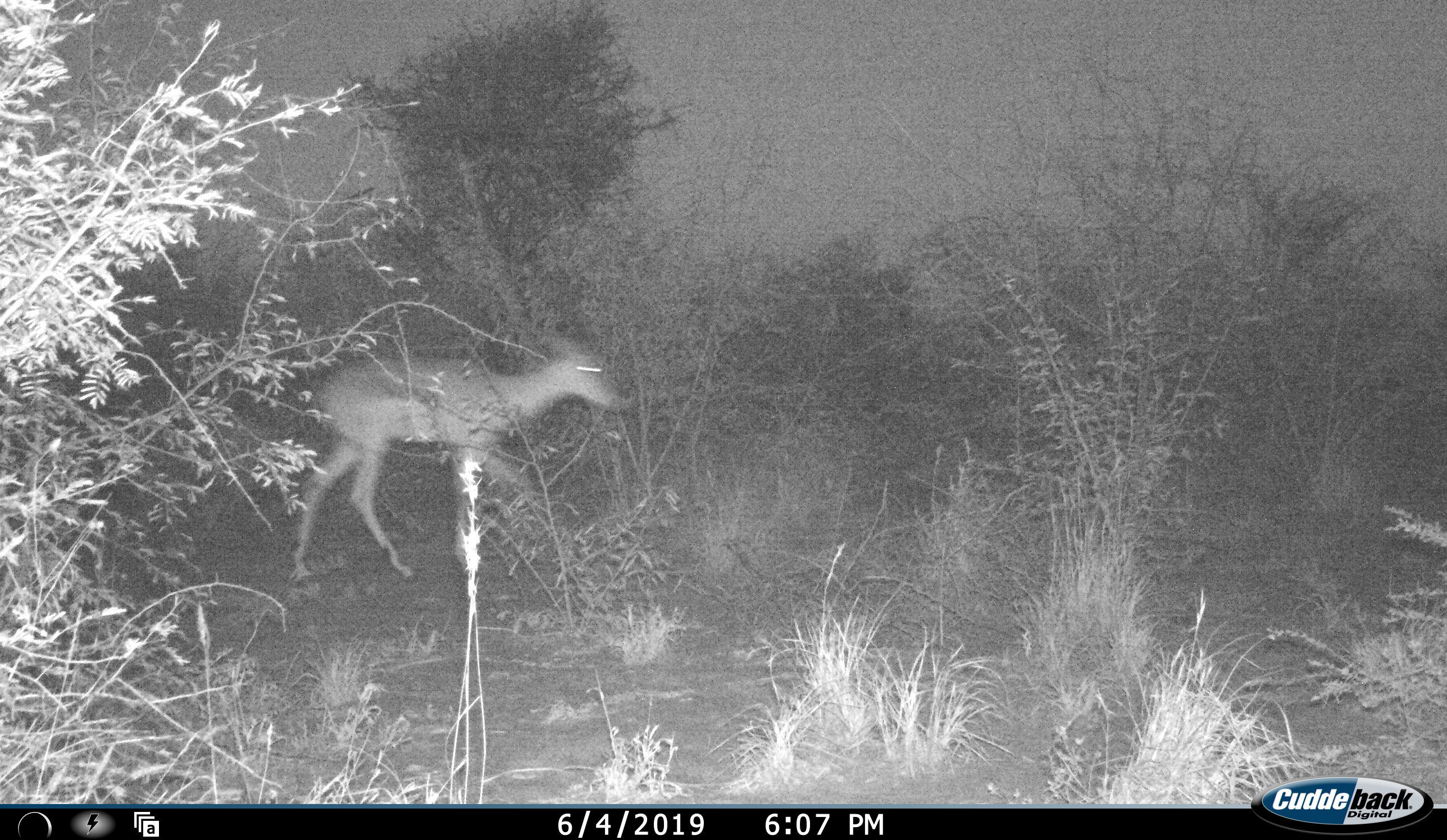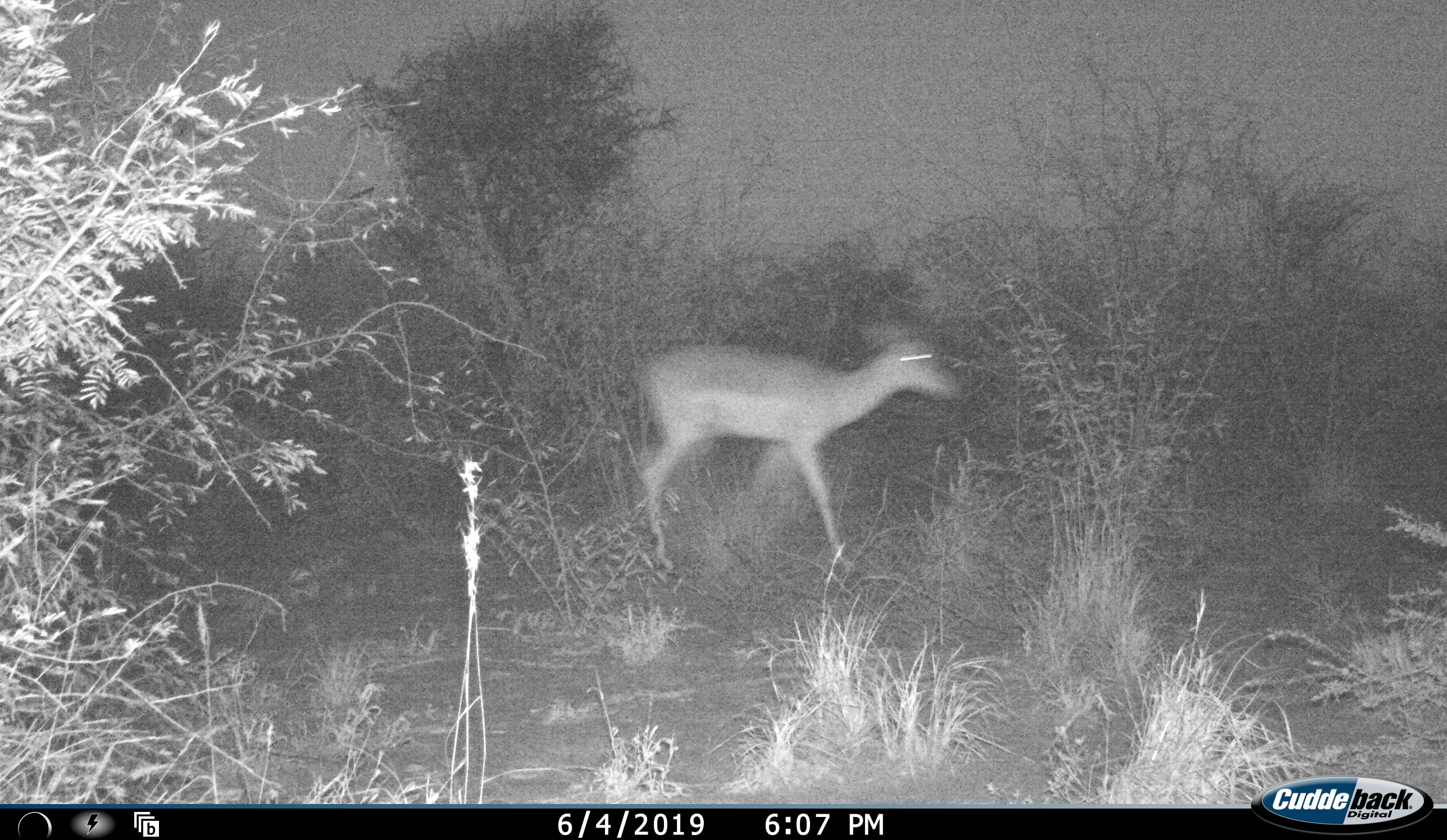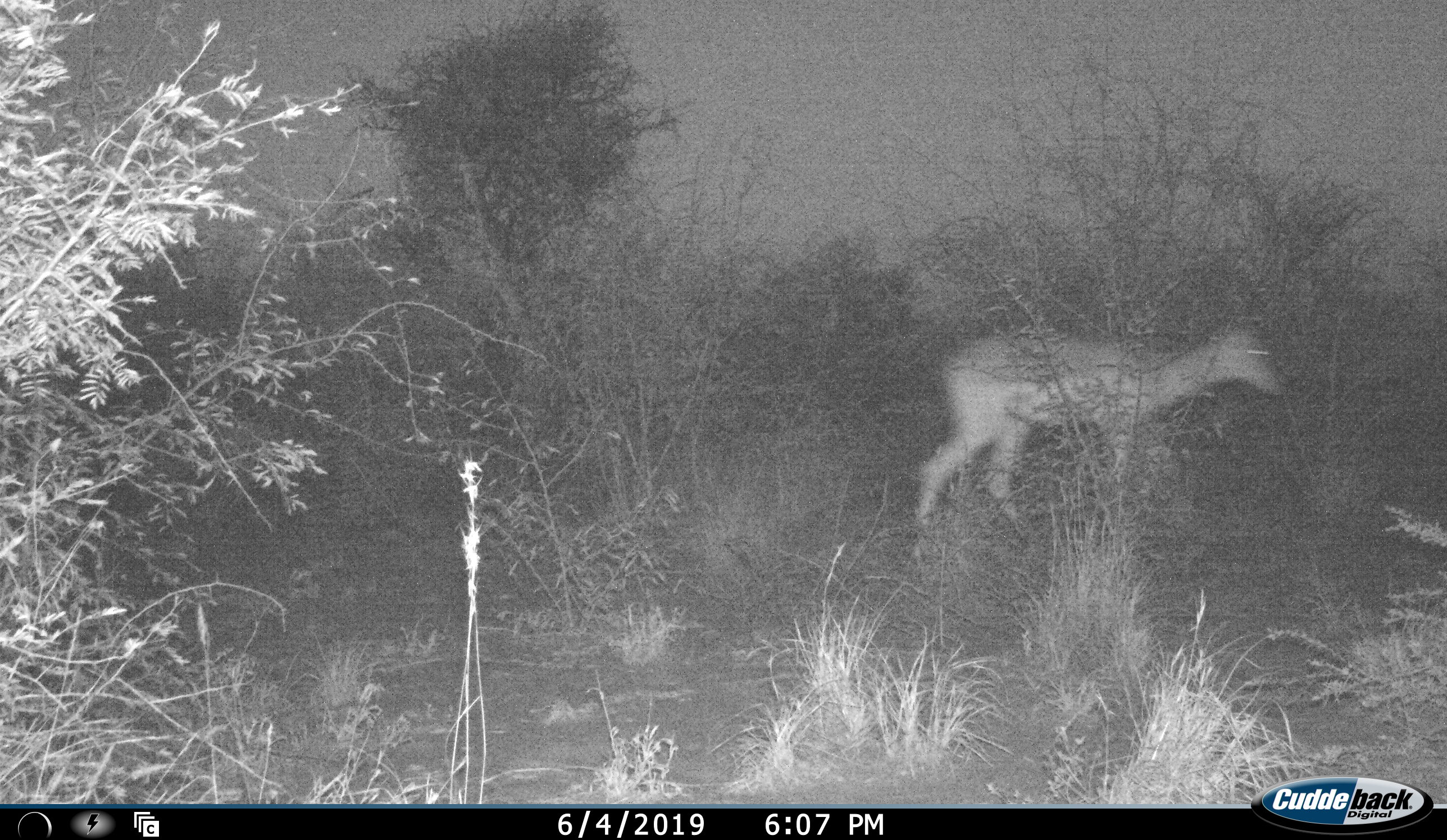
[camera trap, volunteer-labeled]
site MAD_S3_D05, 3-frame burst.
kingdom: Animalia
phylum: Chordata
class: Mammalia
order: Artiodactyla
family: Bovidae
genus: Aepyceros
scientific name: Aepyceros melampus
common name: impala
Impala (Aepyceros melampus), count 1. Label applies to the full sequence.